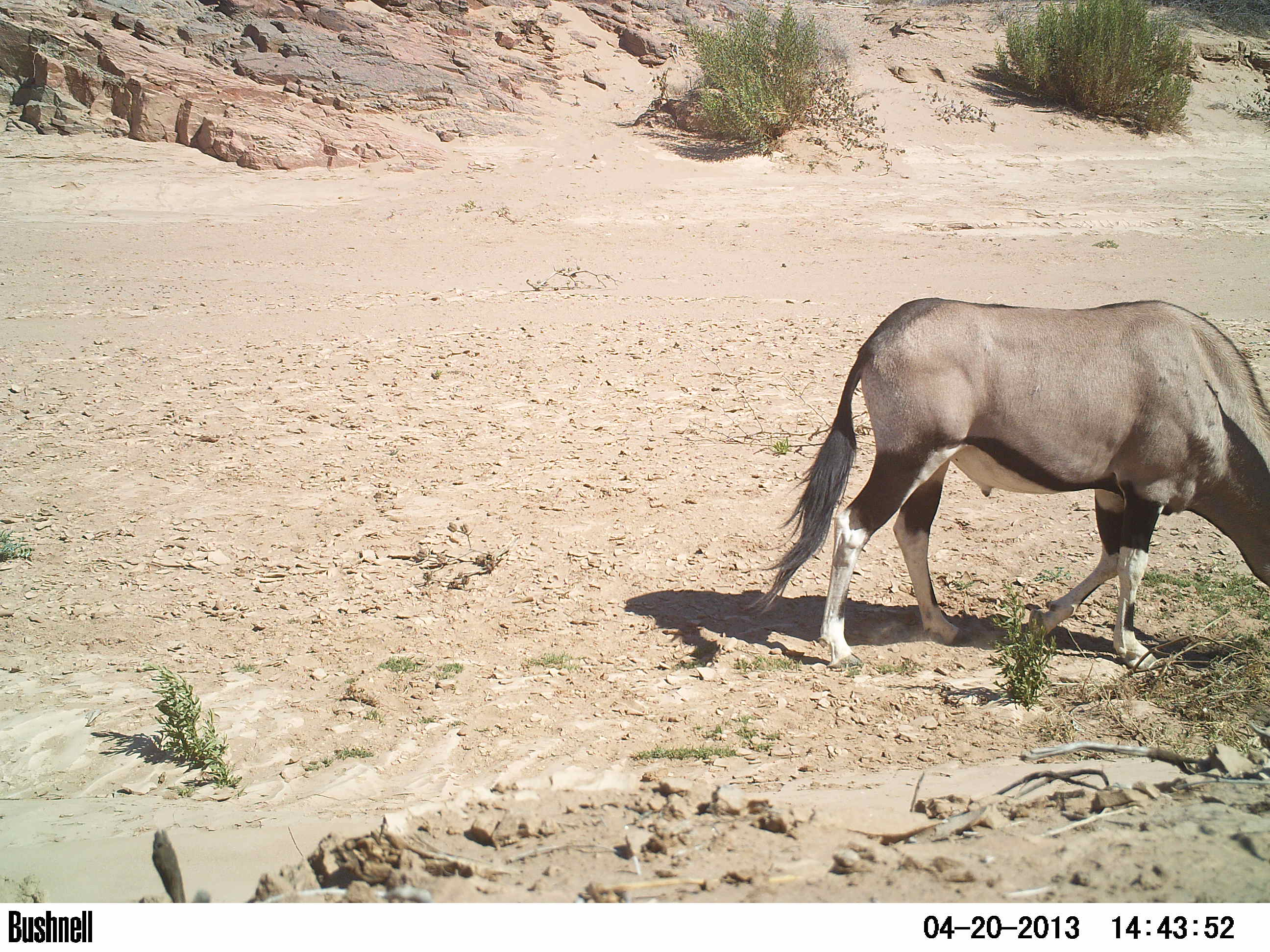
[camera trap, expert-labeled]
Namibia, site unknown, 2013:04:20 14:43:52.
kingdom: Animalia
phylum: Chordata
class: Mammalia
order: Artiodactyla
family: Bovidae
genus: Oryx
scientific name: Oryx gazella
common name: gemsbok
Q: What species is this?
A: Oryx gazella (gemsbok).